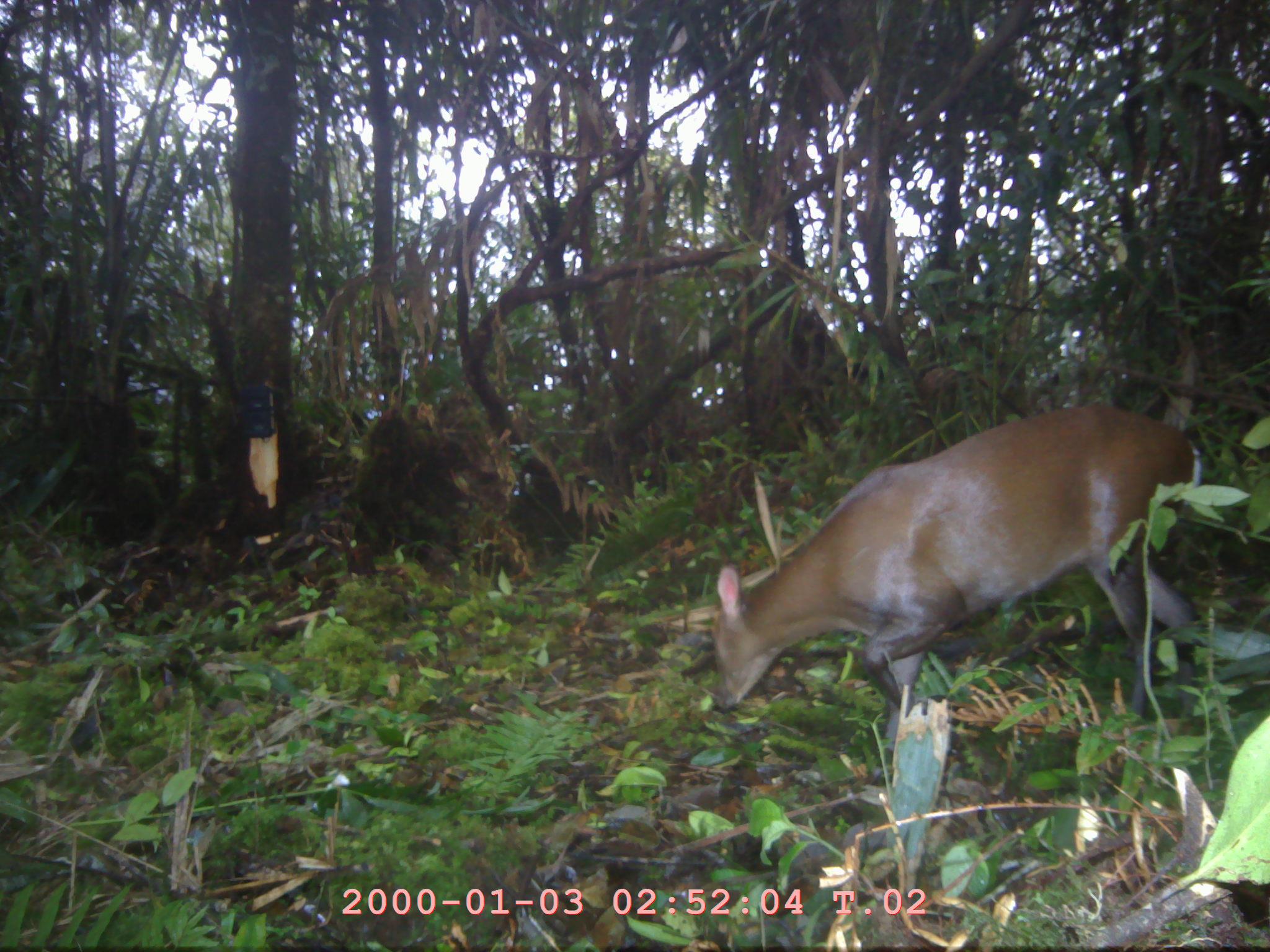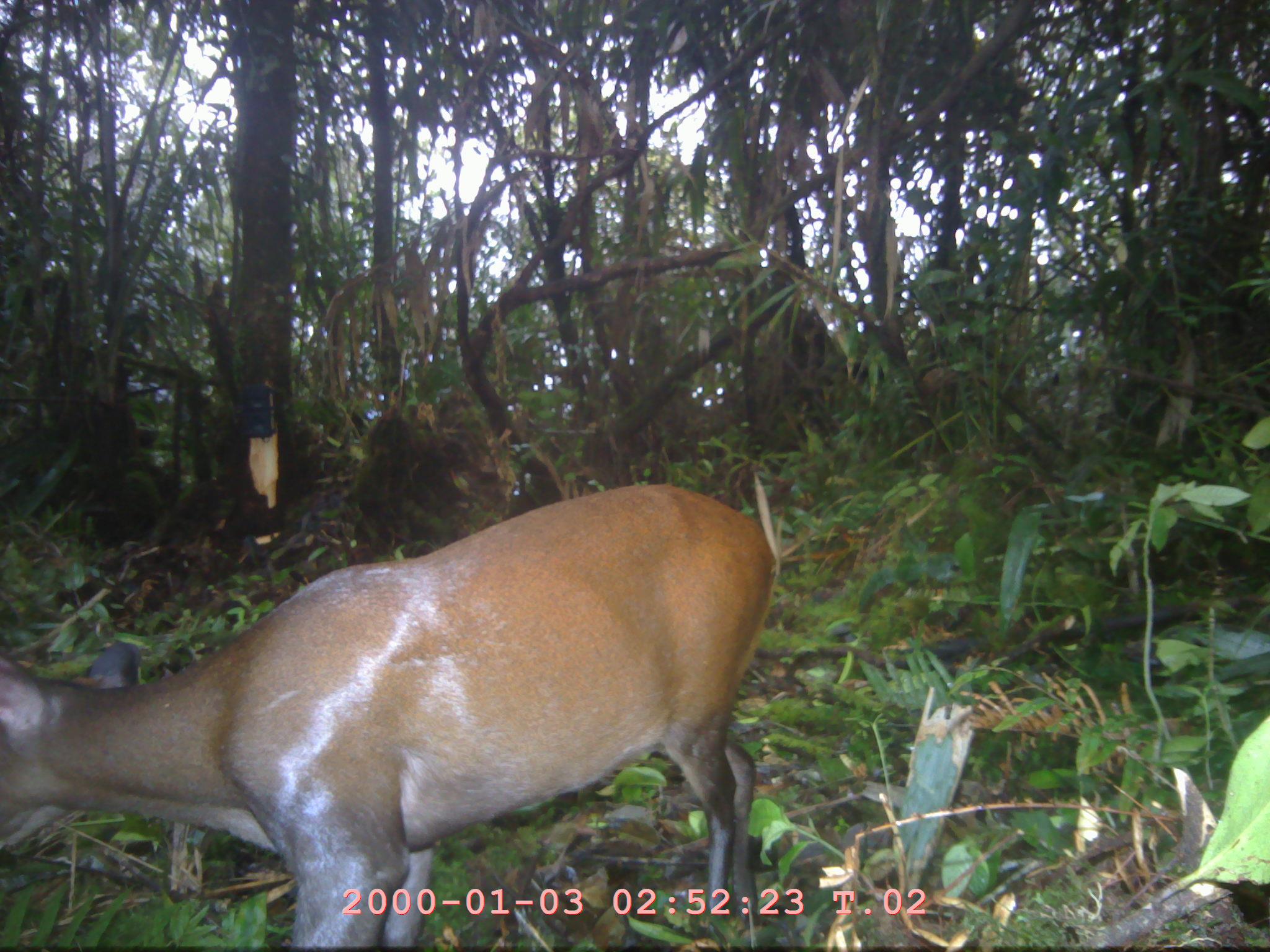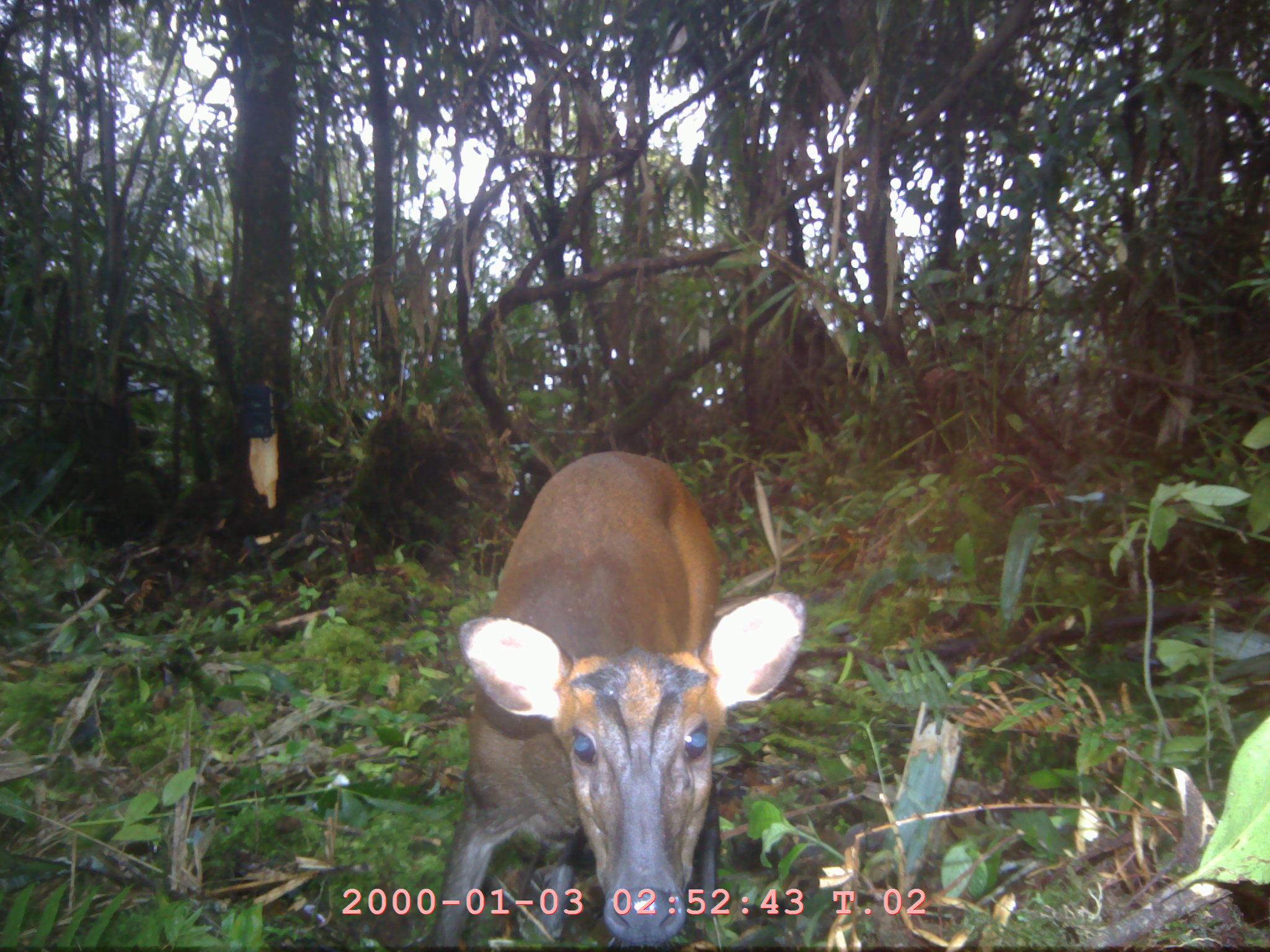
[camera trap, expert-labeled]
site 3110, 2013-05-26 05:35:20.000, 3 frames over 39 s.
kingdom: Animalia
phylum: Chordata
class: Mammalia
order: Artiodactyla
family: Cervidae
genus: Muntiacus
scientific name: Muntiacus muntjak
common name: southern red muntjac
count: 1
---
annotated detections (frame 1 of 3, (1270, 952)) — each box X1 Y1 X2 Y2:
muntiacus muntjak: 708 401 1204 748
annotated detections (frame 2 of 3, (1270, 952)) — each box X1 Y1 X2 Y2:
muntiacus muntjak: 0 482 778 951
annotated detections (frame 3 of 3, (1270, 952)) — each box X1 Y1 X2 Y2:
muntiacus muntjak: 414 446 806 943